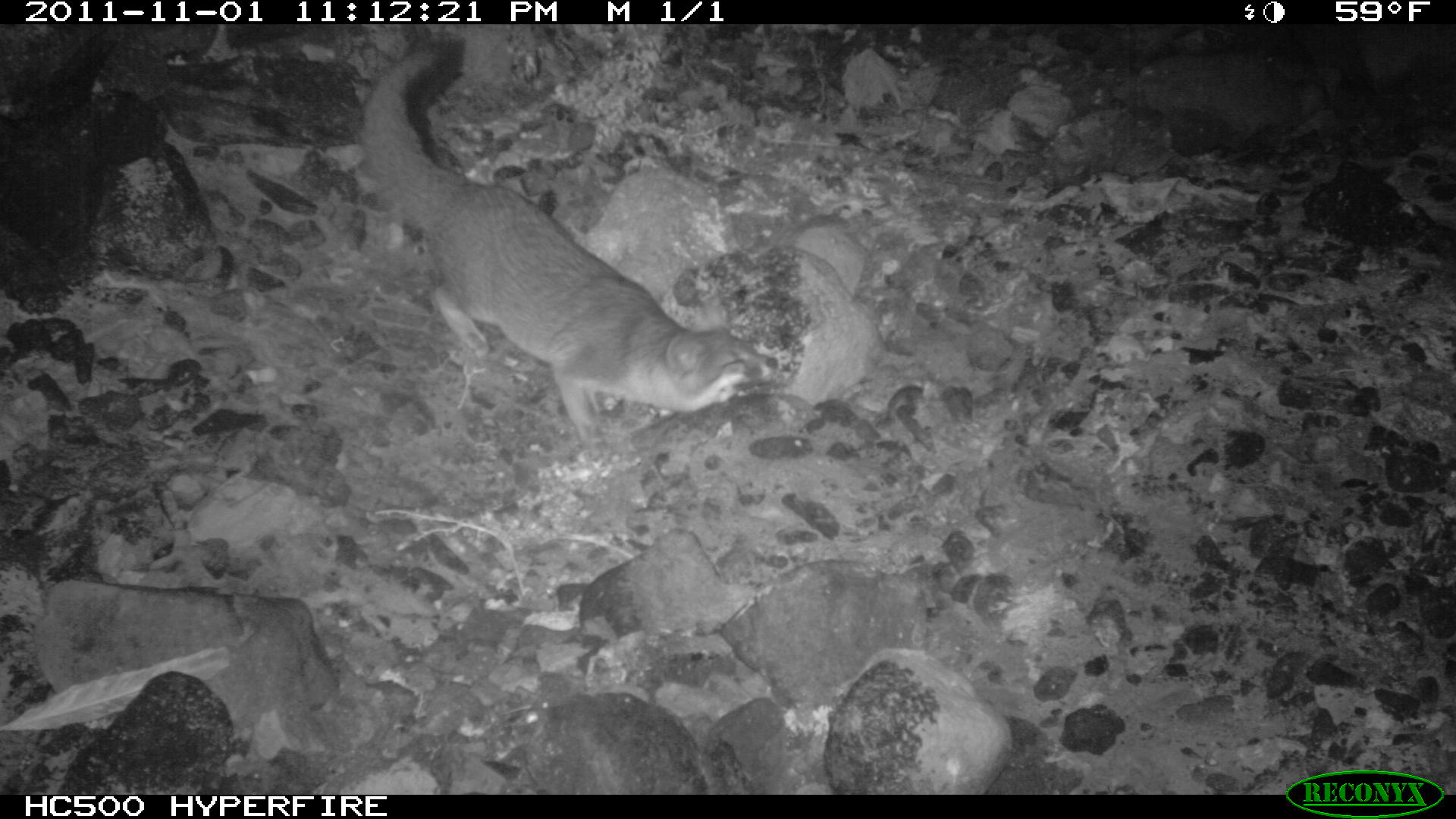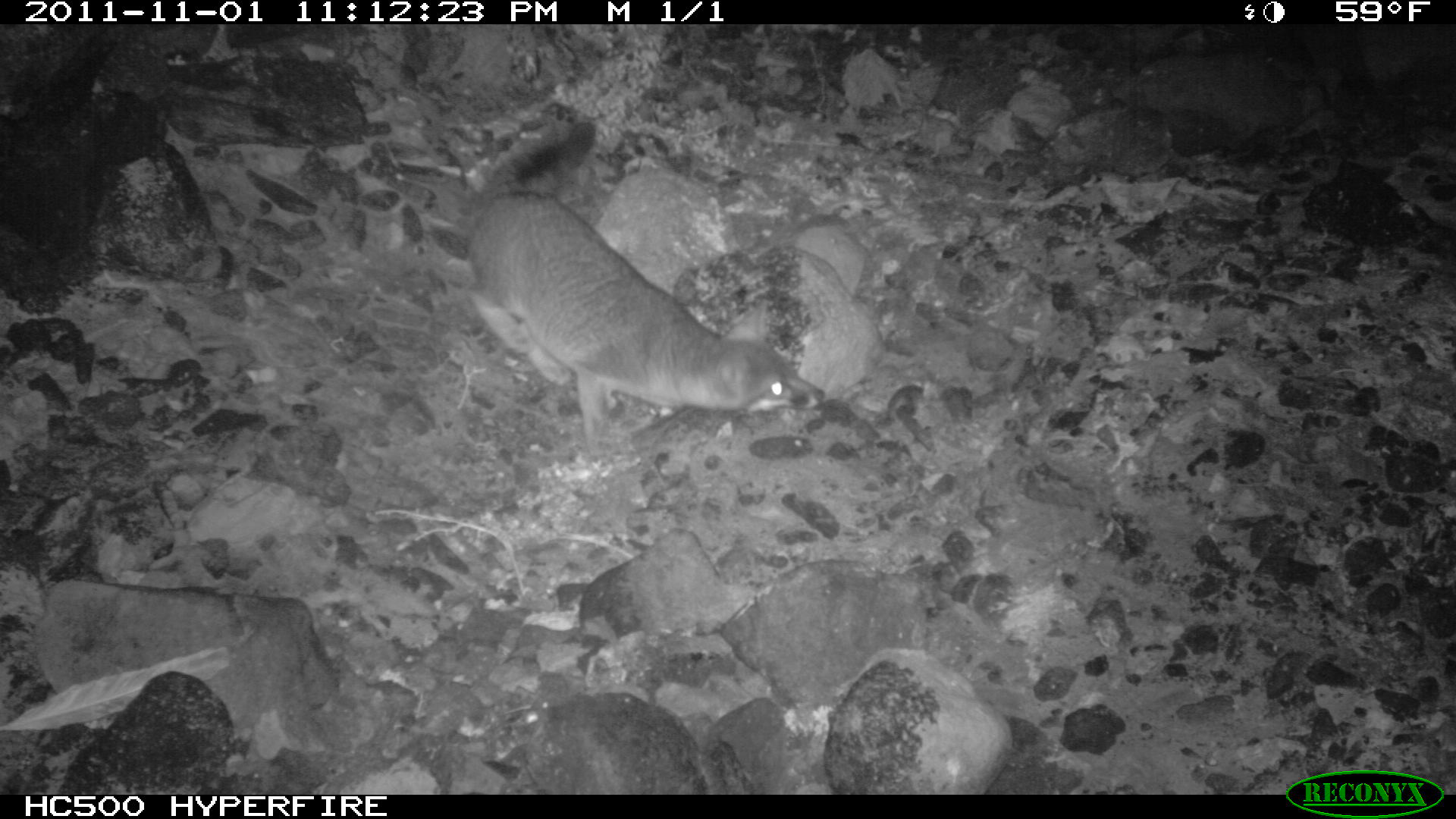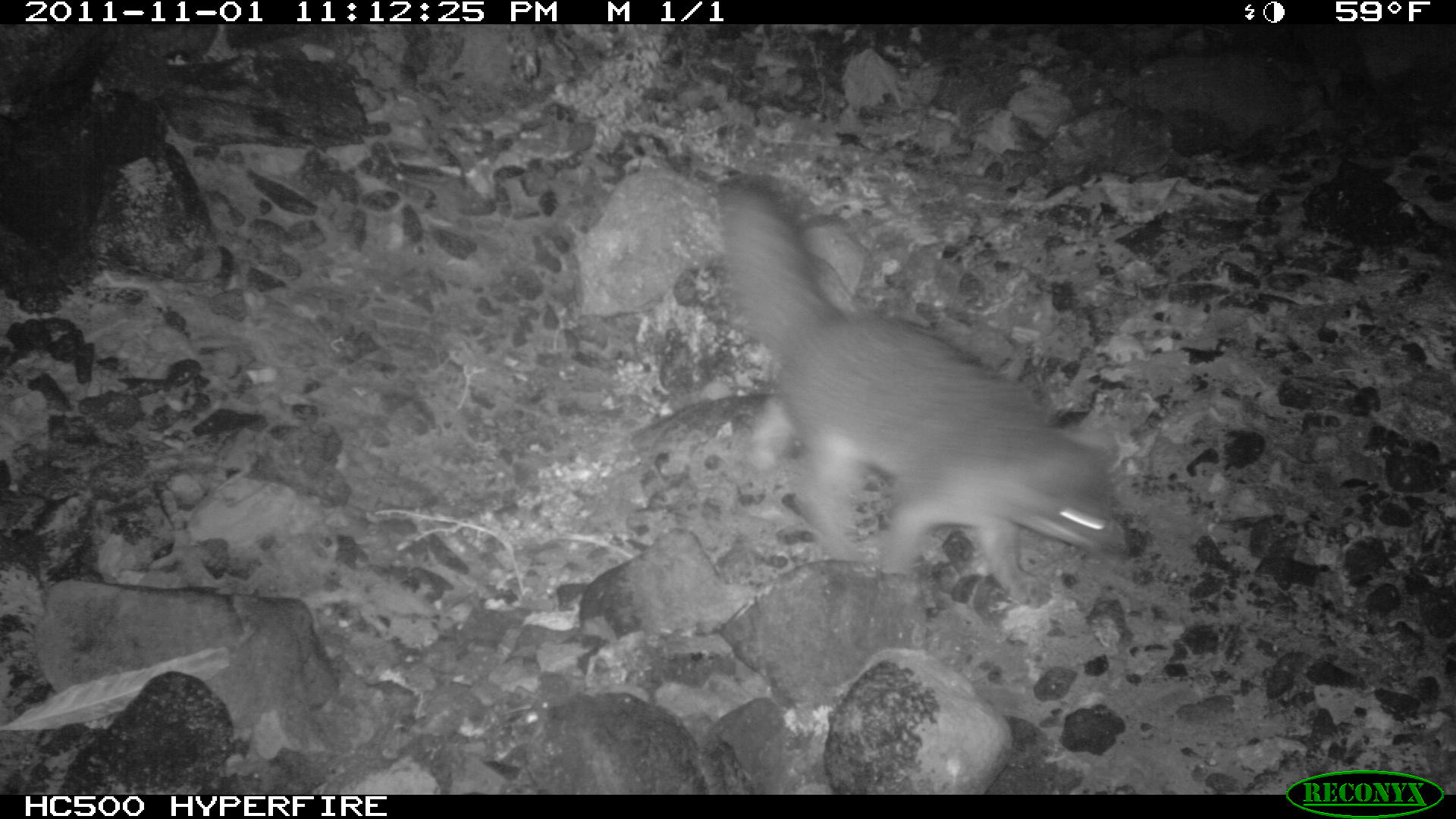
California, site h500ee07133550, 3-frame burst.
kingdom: Animalia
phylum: Chordata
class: Mammalia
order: Carnivora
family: Canidae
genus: Urocyon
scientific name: Urocyon littoralis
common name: island fox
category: fox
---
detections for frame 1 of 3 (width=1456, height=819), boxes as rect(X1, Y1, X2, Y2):
fox: rect(359, 34, 778, 462)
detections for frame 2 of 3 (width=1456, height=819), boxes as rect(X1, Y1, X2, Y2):
fox: rect(466, 122, 824, 453)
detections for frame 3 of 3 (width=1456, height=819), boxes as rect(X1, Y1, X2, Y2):
fox: rect(715, 176, 1128, 610)